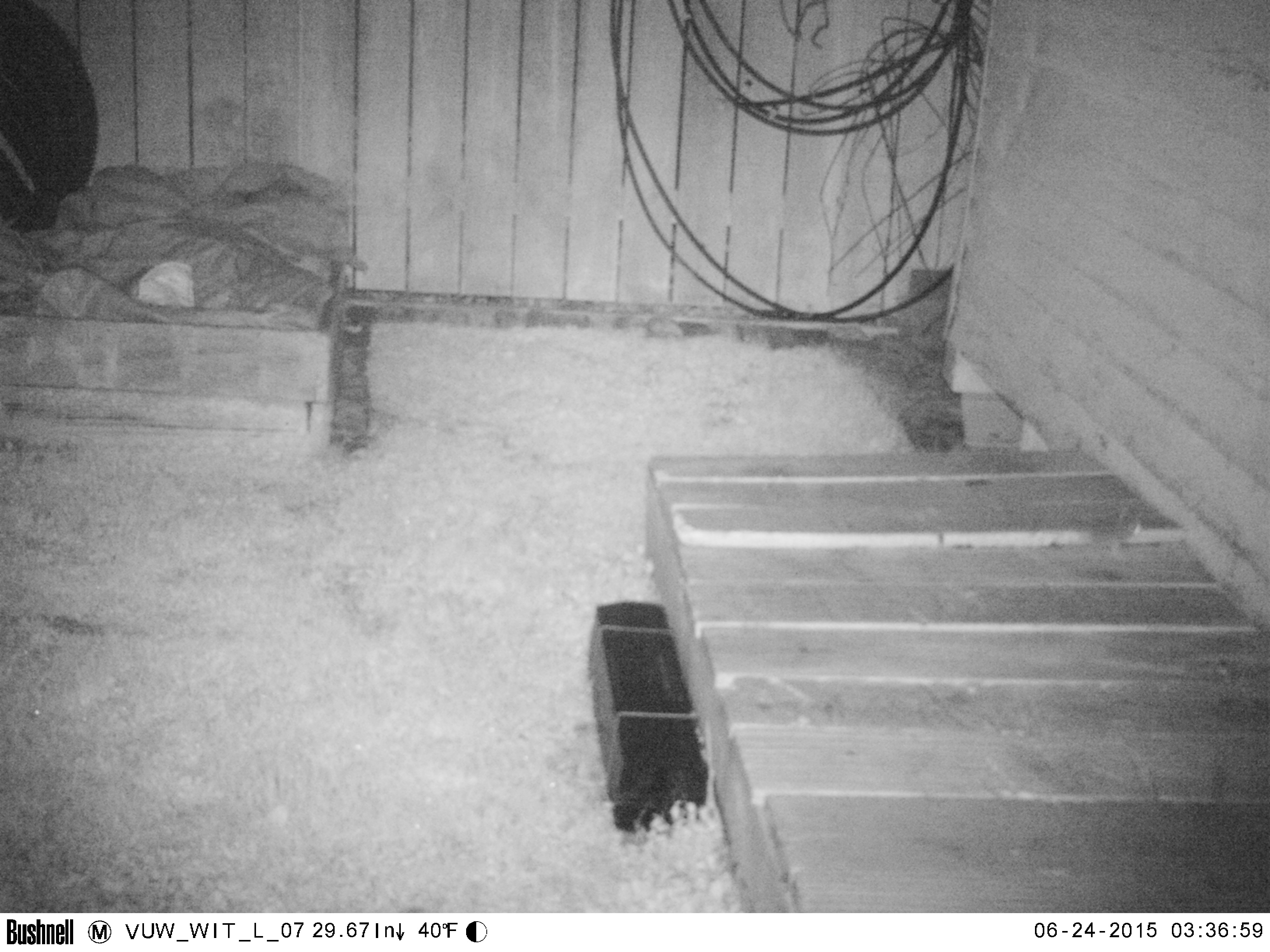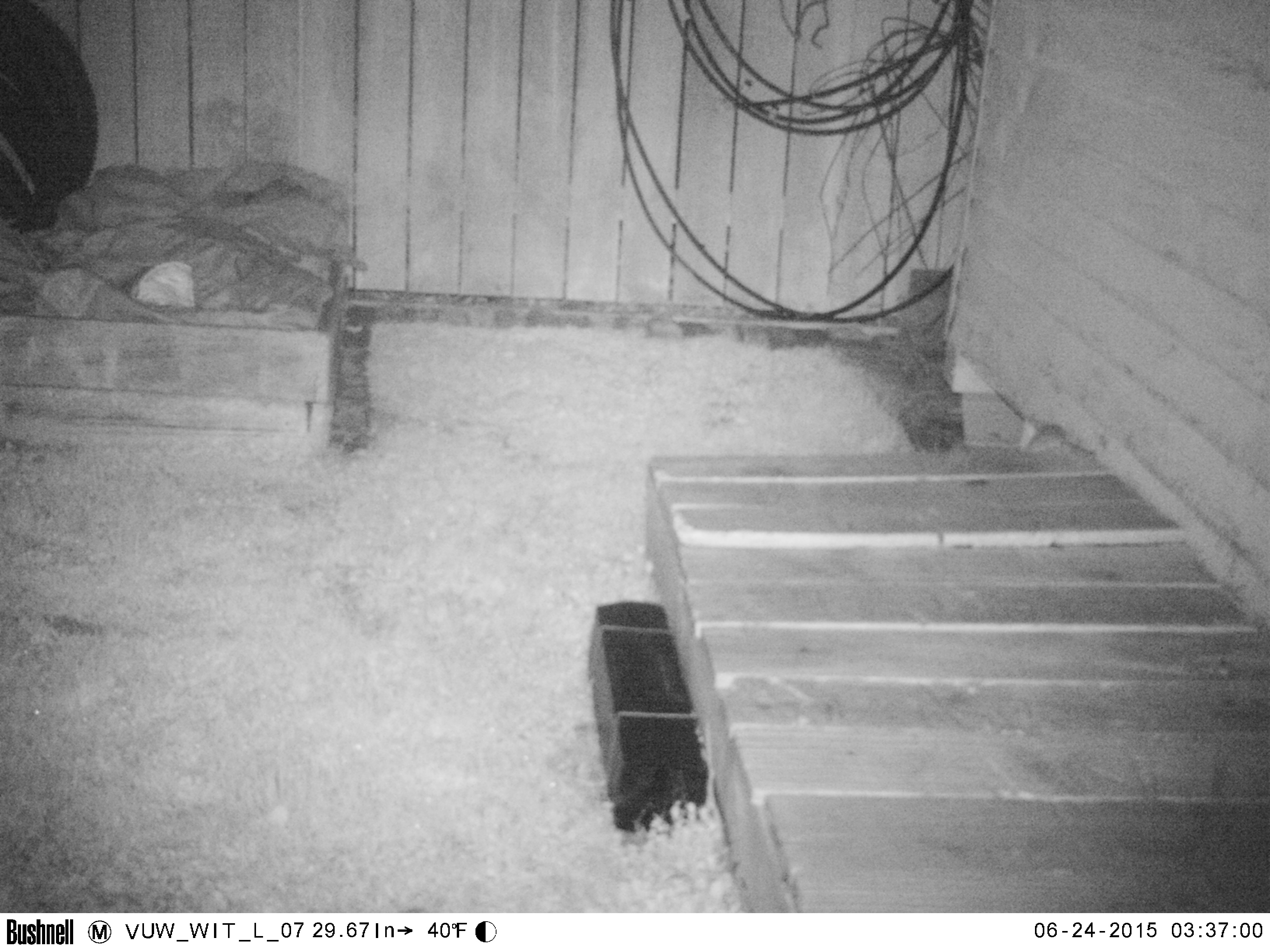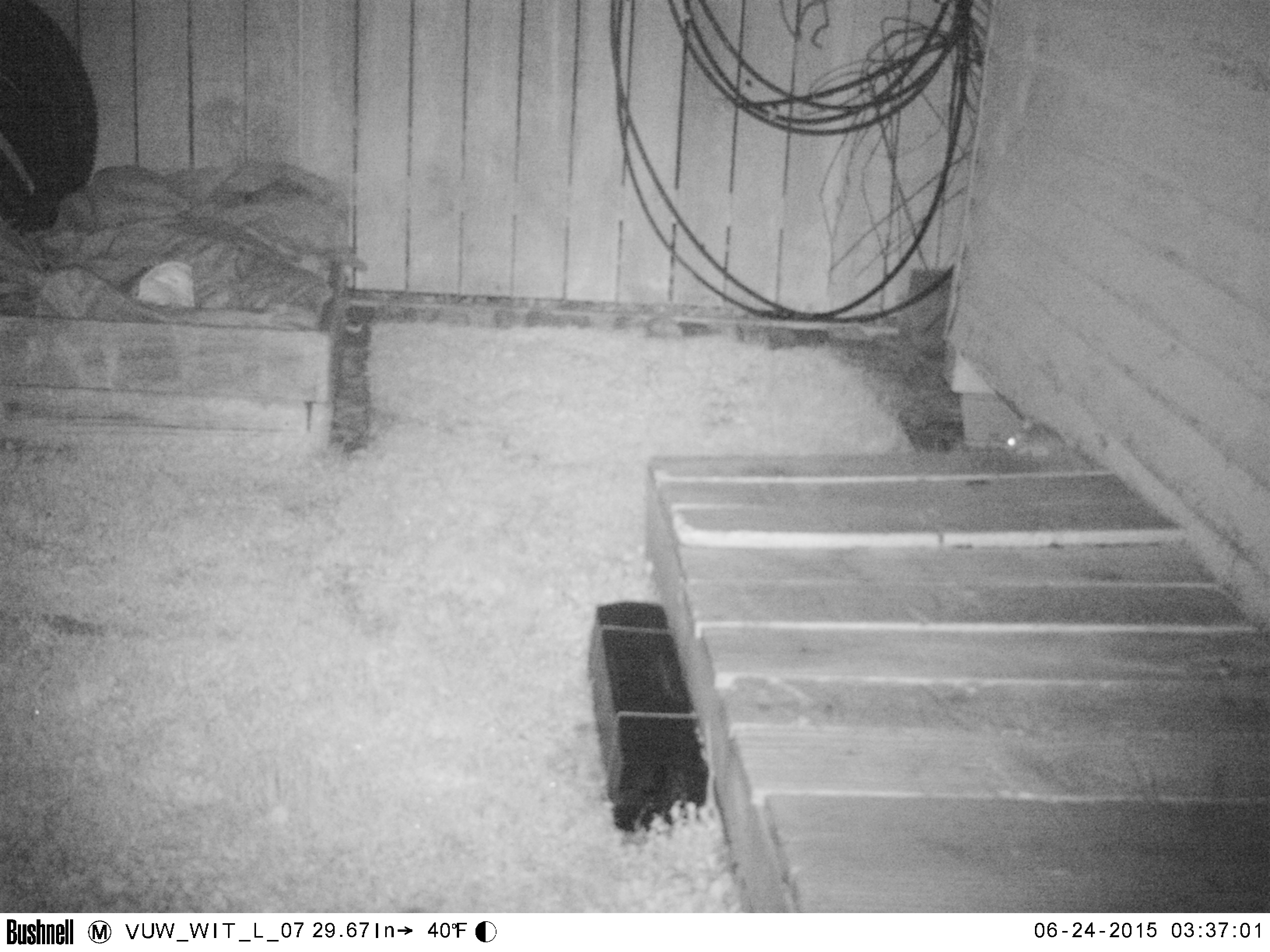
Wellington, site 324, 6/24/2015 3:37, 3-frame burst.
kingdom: Animalia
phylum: Chordata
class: Mammalia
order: Rodentia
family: Muridae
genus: Rattus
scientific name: Rattus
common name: rat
Rat (Rattus).